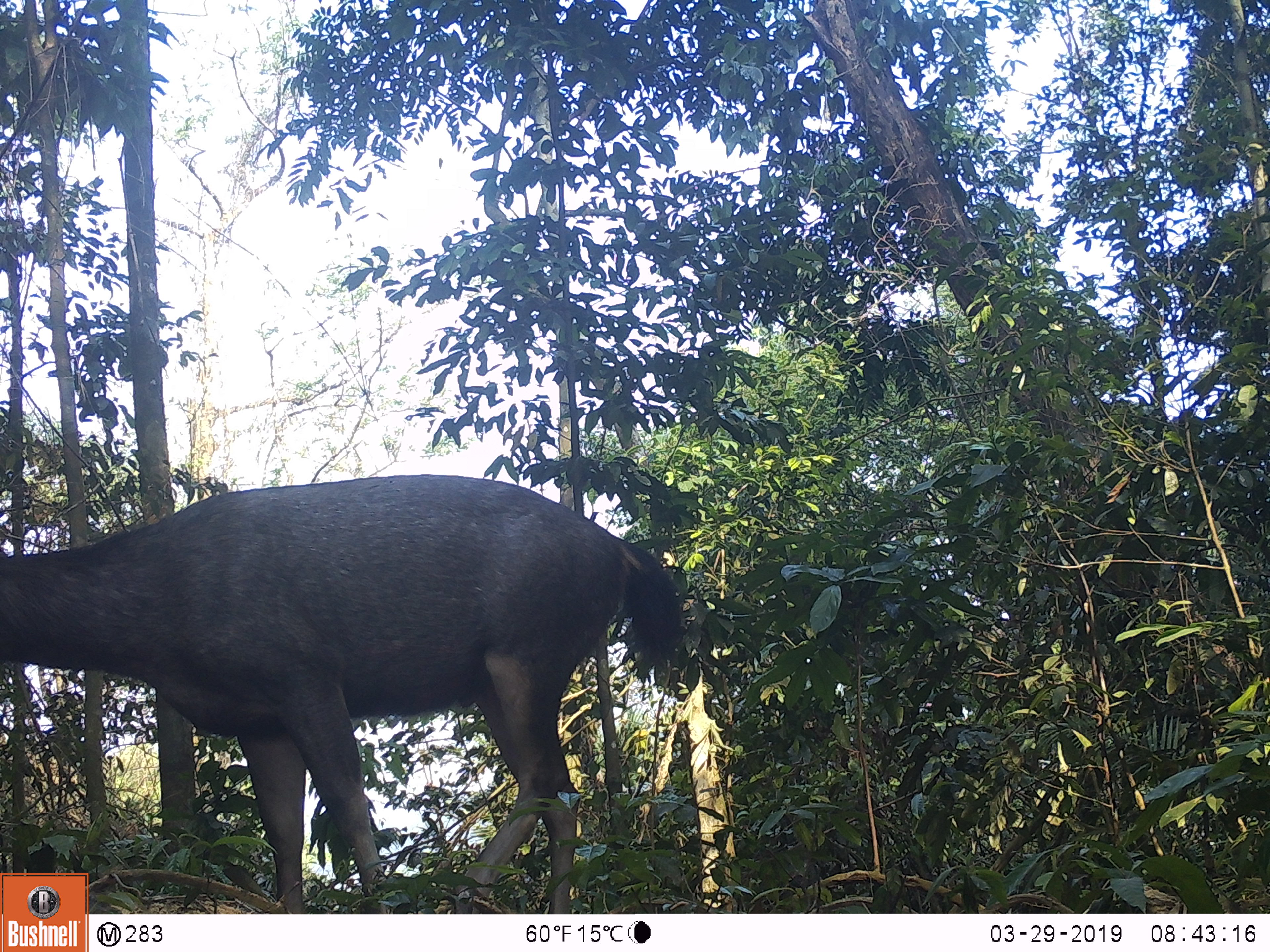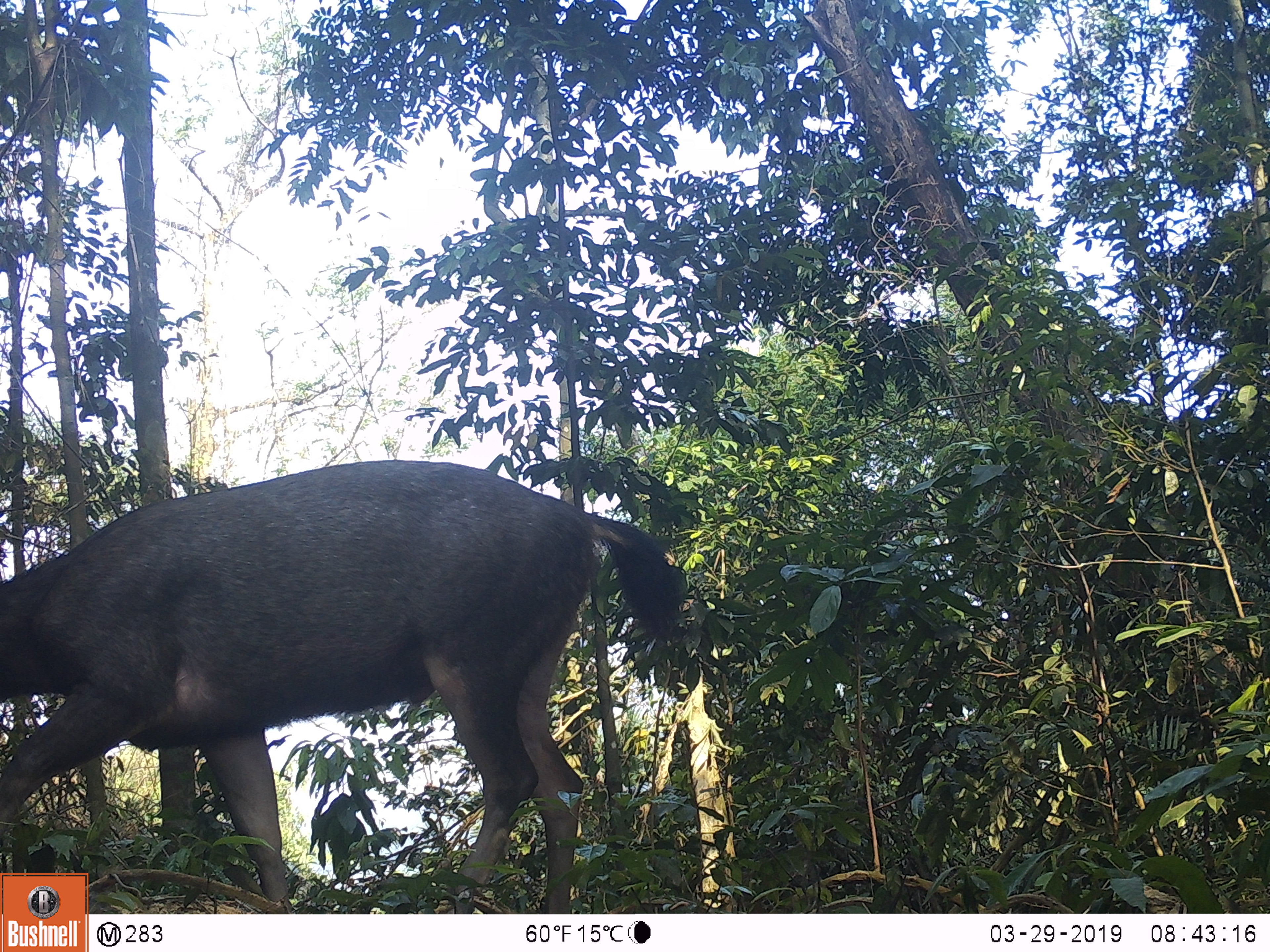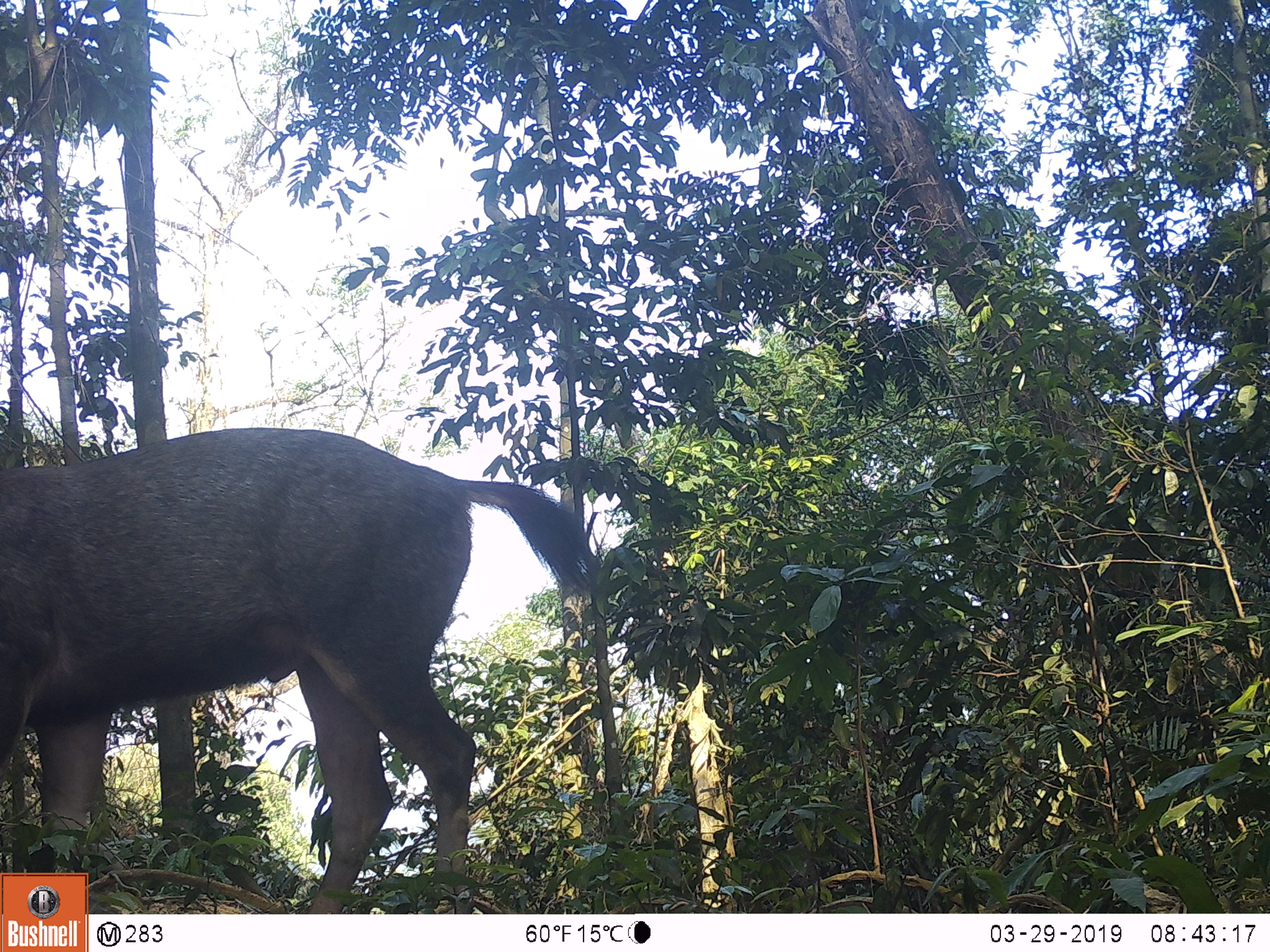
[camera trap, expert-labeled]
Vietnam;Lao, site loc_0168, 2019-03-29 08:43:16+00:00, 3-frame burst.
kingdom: Animalia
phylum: Chordata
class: Mammalia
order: Artiodactyla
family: Cervidae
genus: Rusa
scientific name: Rusa unicolor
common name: sambar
Sambar (Rusa unicolor). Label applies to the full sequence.